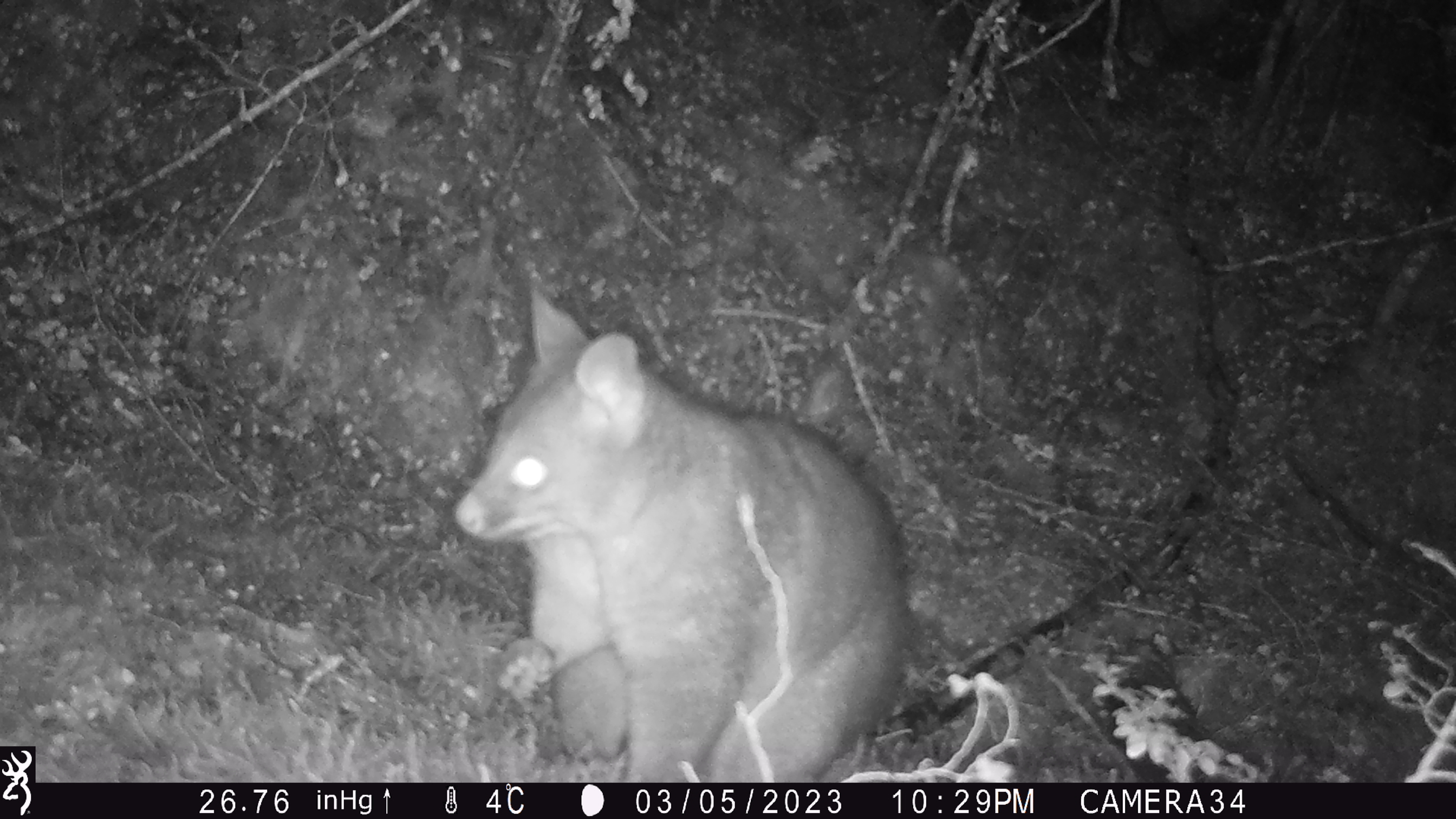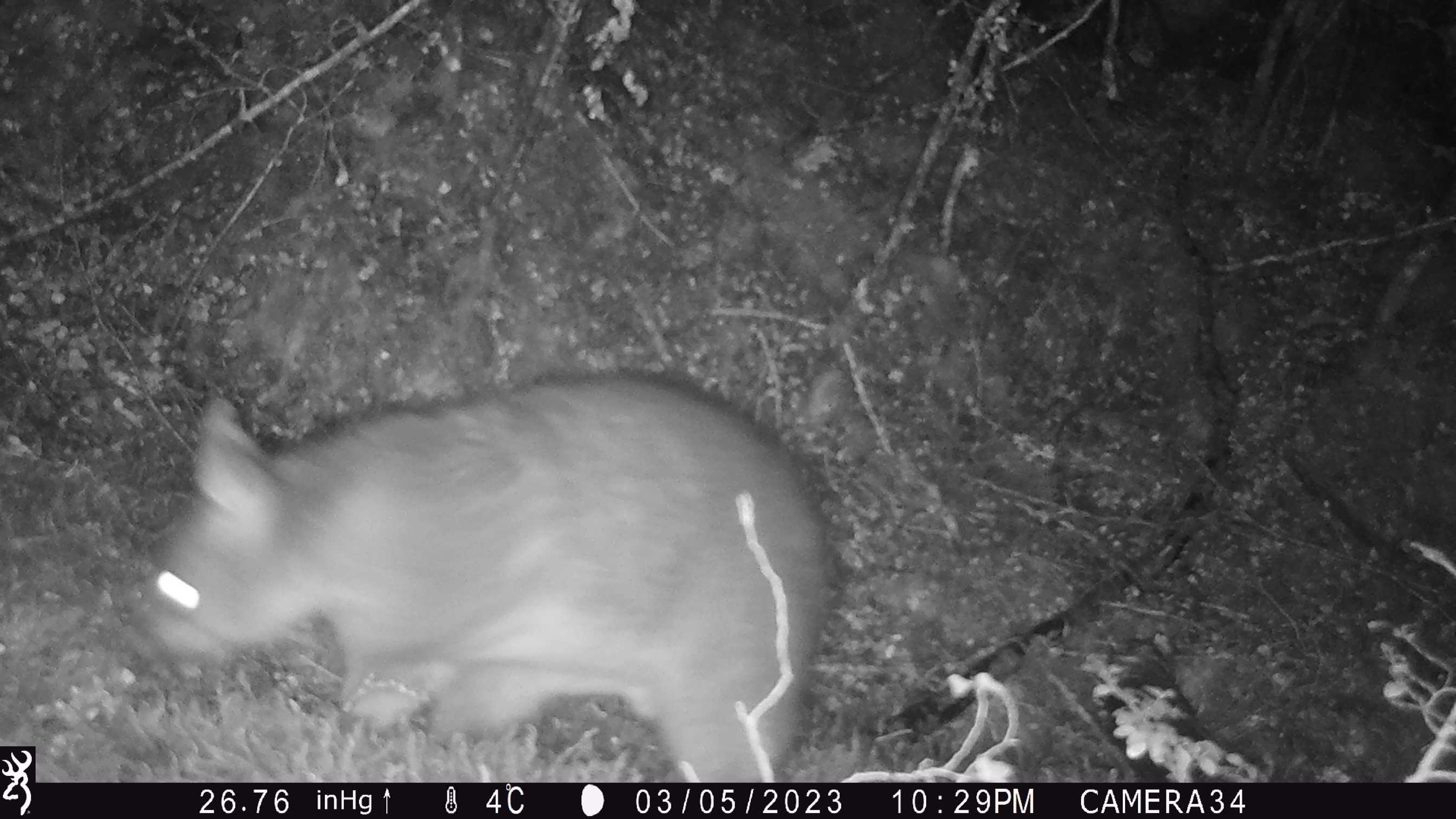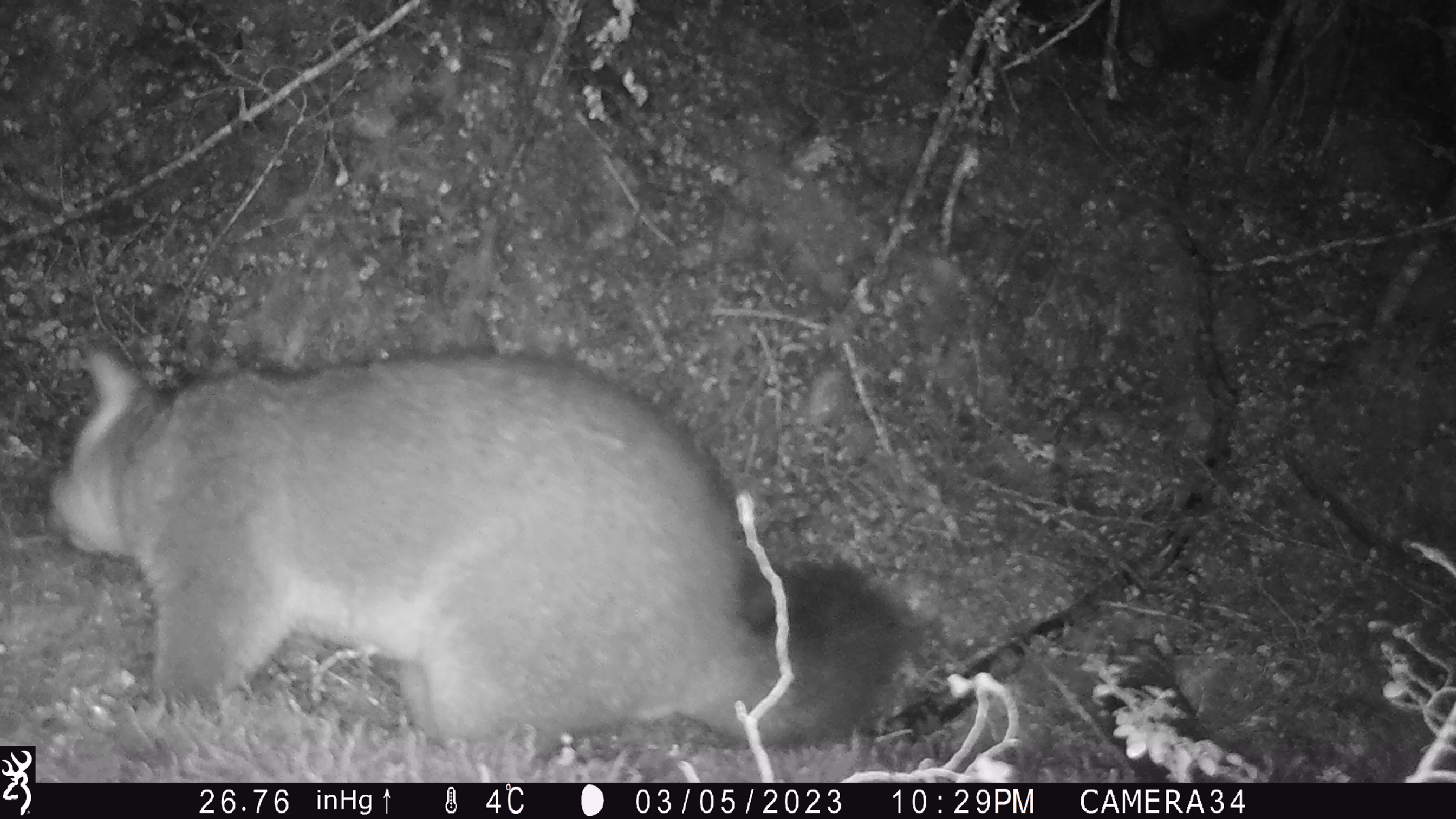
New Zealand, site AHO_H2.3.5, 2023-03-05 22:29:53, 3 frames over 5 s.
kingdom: Animalia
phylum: Chordata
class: Mammalia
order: Carnivora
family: Mustelidae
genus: Mustela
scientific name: Mustela erminea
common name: stoat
Stoat (Mustela erminea).